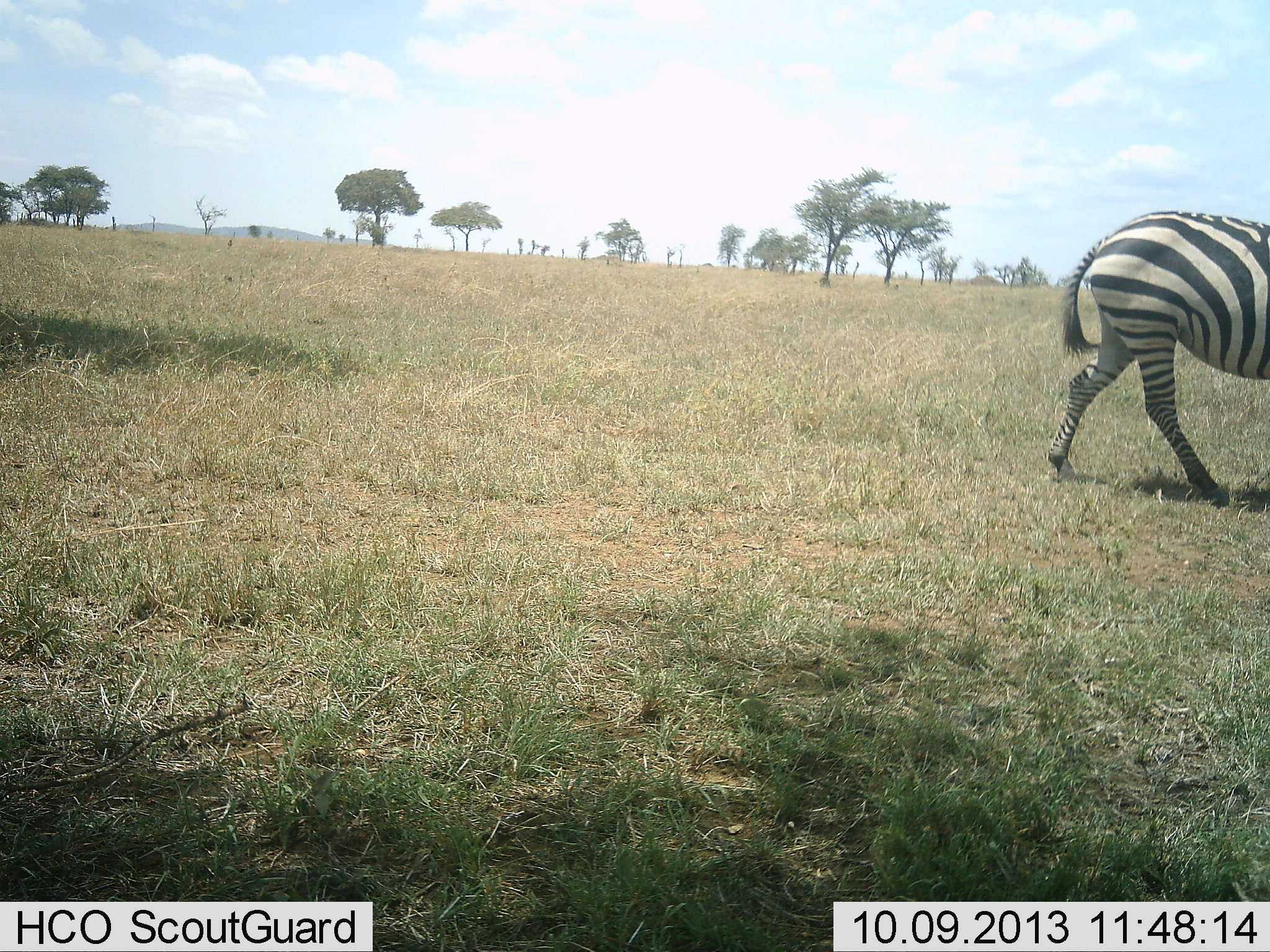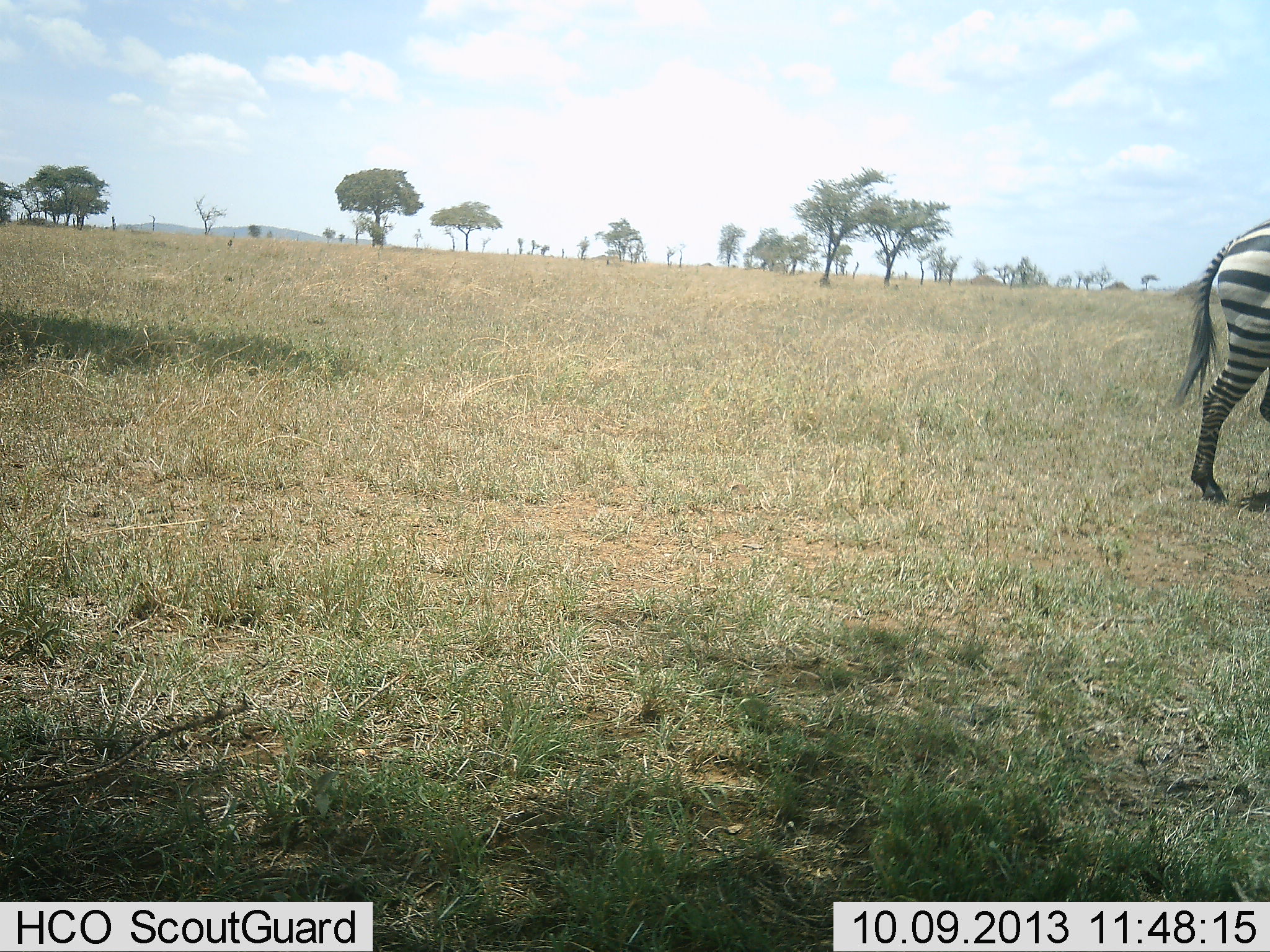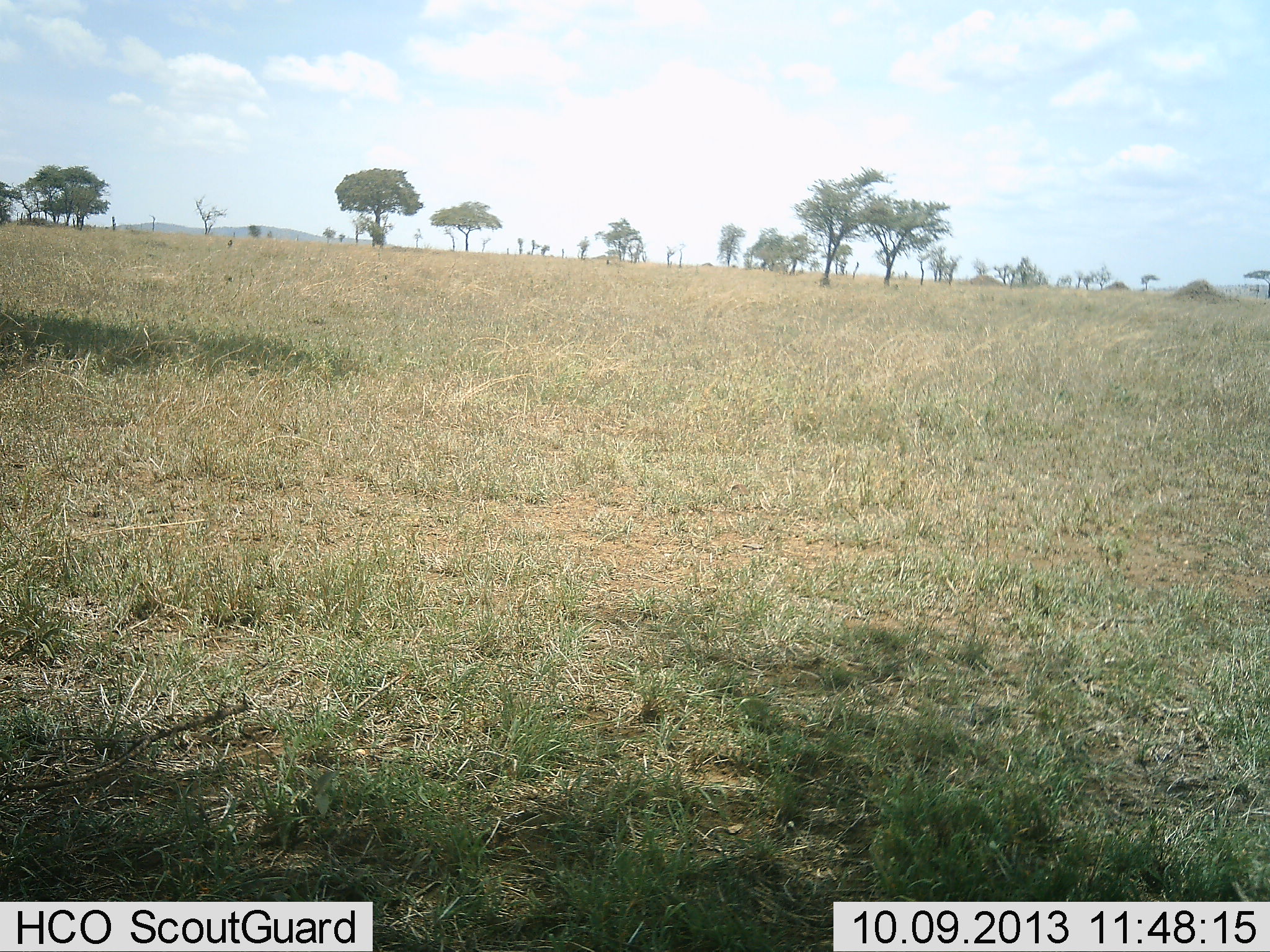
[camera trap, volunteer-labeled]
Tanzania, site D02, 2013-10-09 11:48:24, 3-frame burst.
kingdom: Animalia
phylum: Chordata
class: Mammalia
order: Perissodactyla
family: Equidae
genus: Equus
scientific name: Equus quagga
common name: plains zebra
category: zebra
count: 1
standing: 4%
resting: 0%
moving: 96%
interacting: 0%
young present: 0%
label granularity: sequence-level